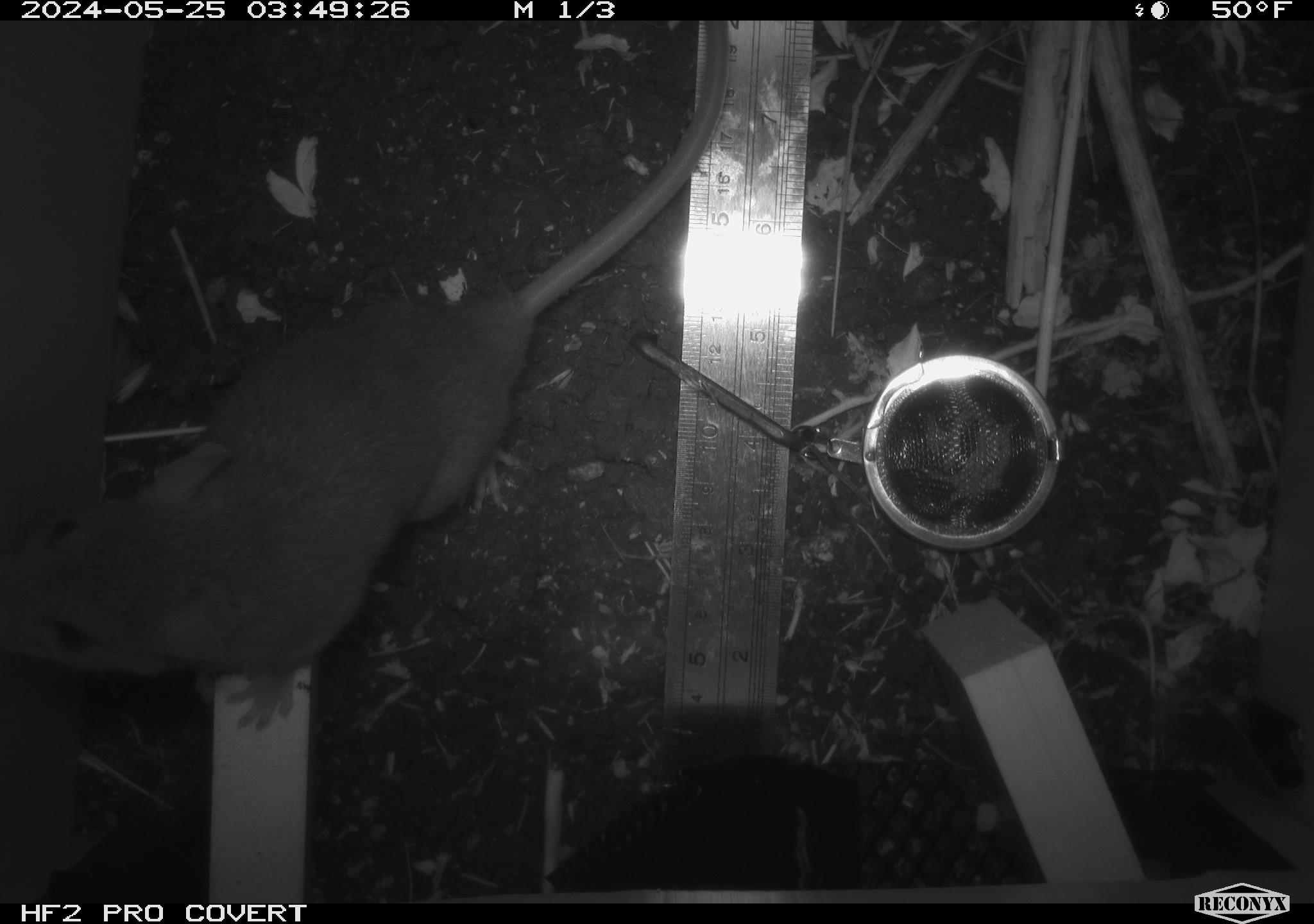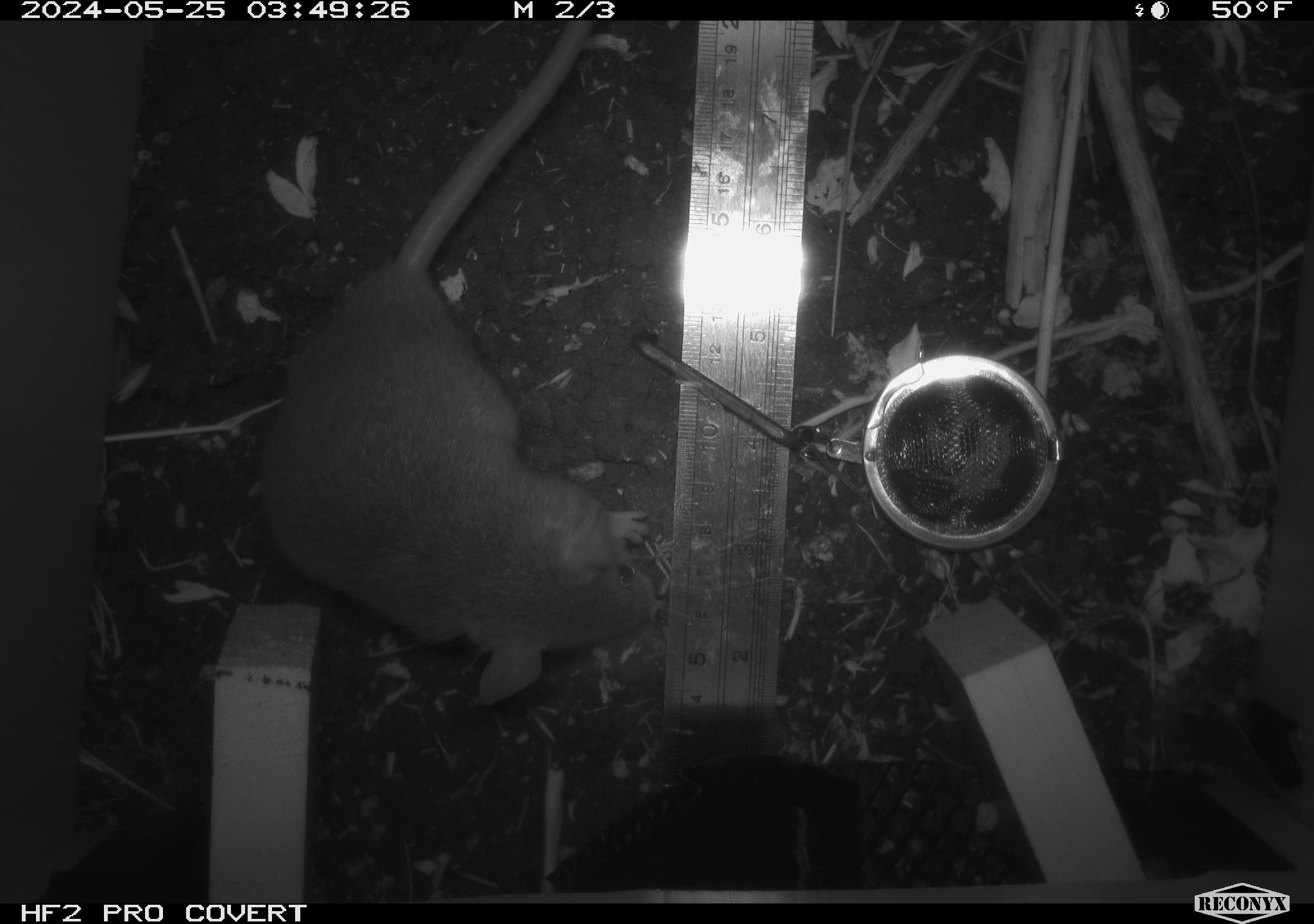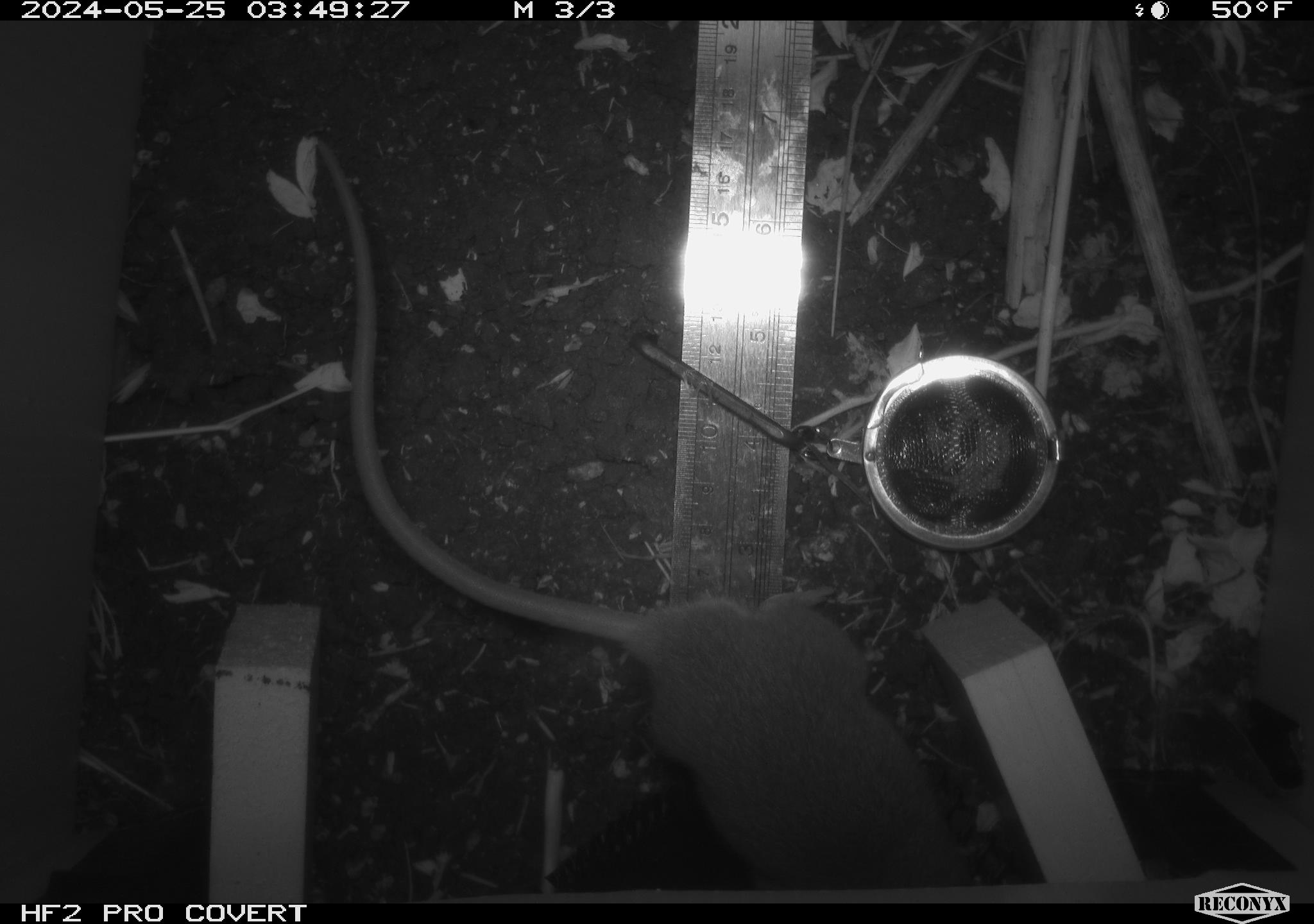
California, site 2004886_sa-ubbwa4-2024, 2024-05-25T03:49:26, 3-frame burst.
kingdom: Animalia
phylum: Chordata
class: Mammalia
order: Rodentia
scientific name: Rodentia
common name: woodrat or rat or mouse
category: woodrat or rat or mouse species